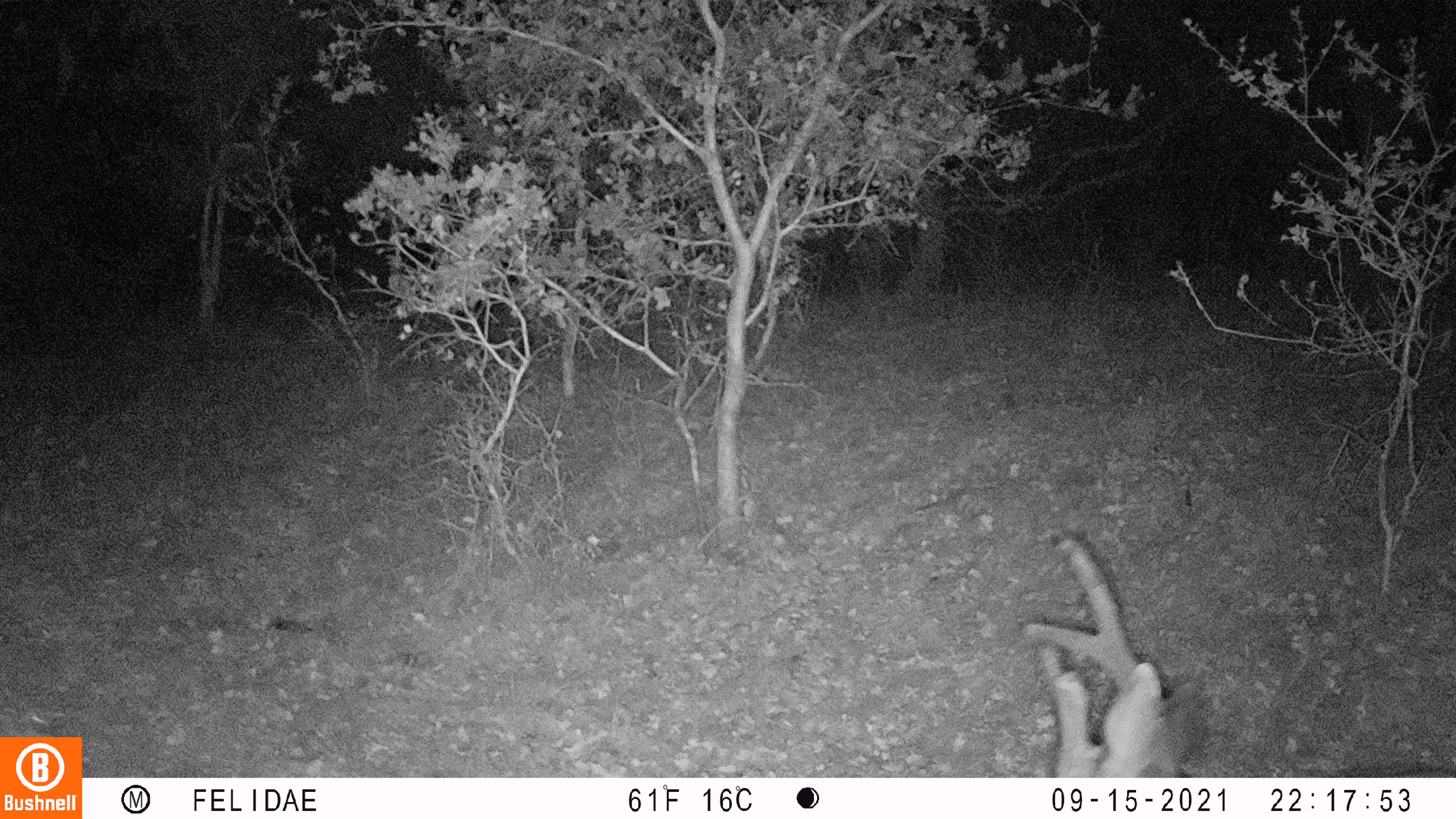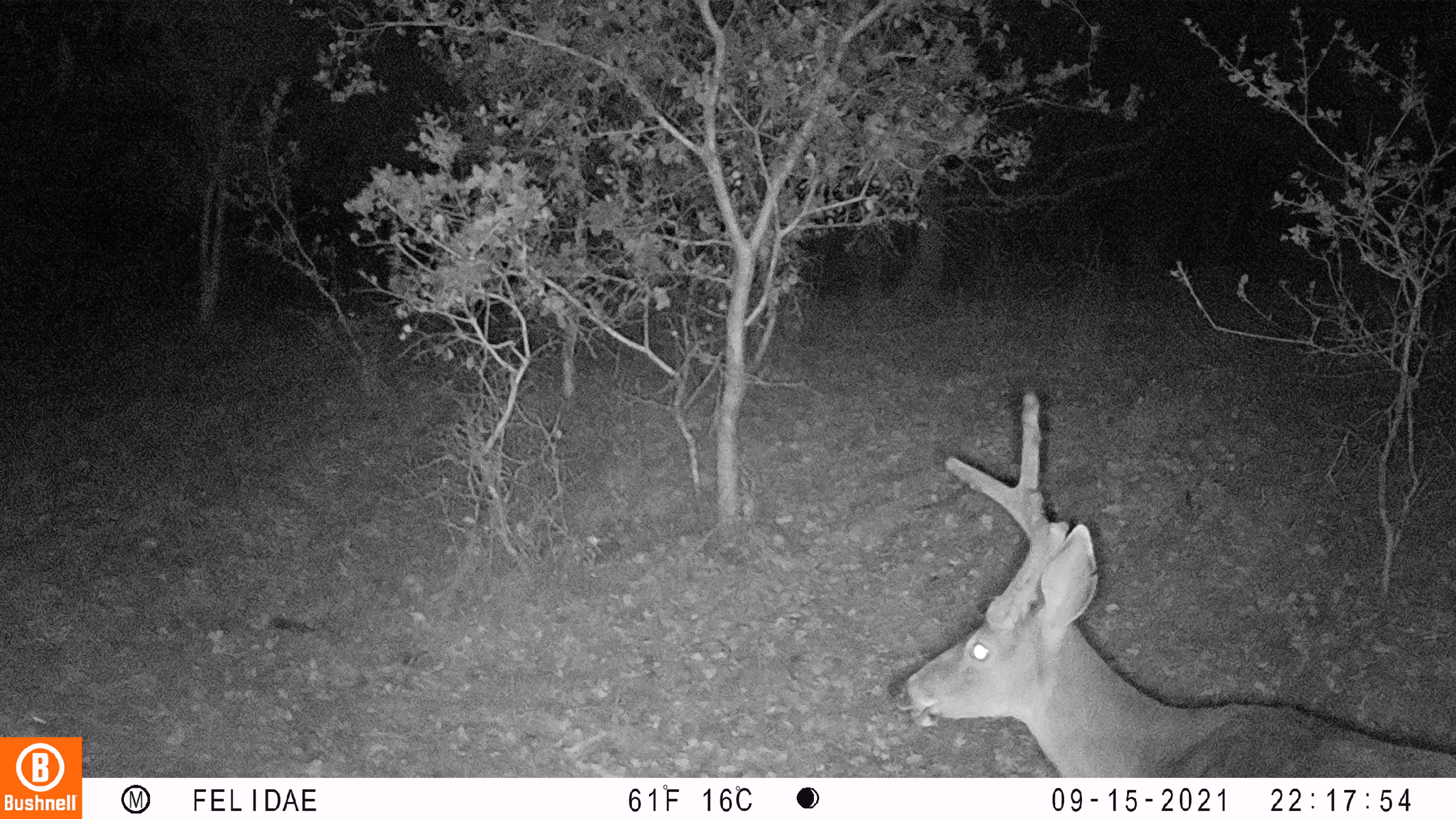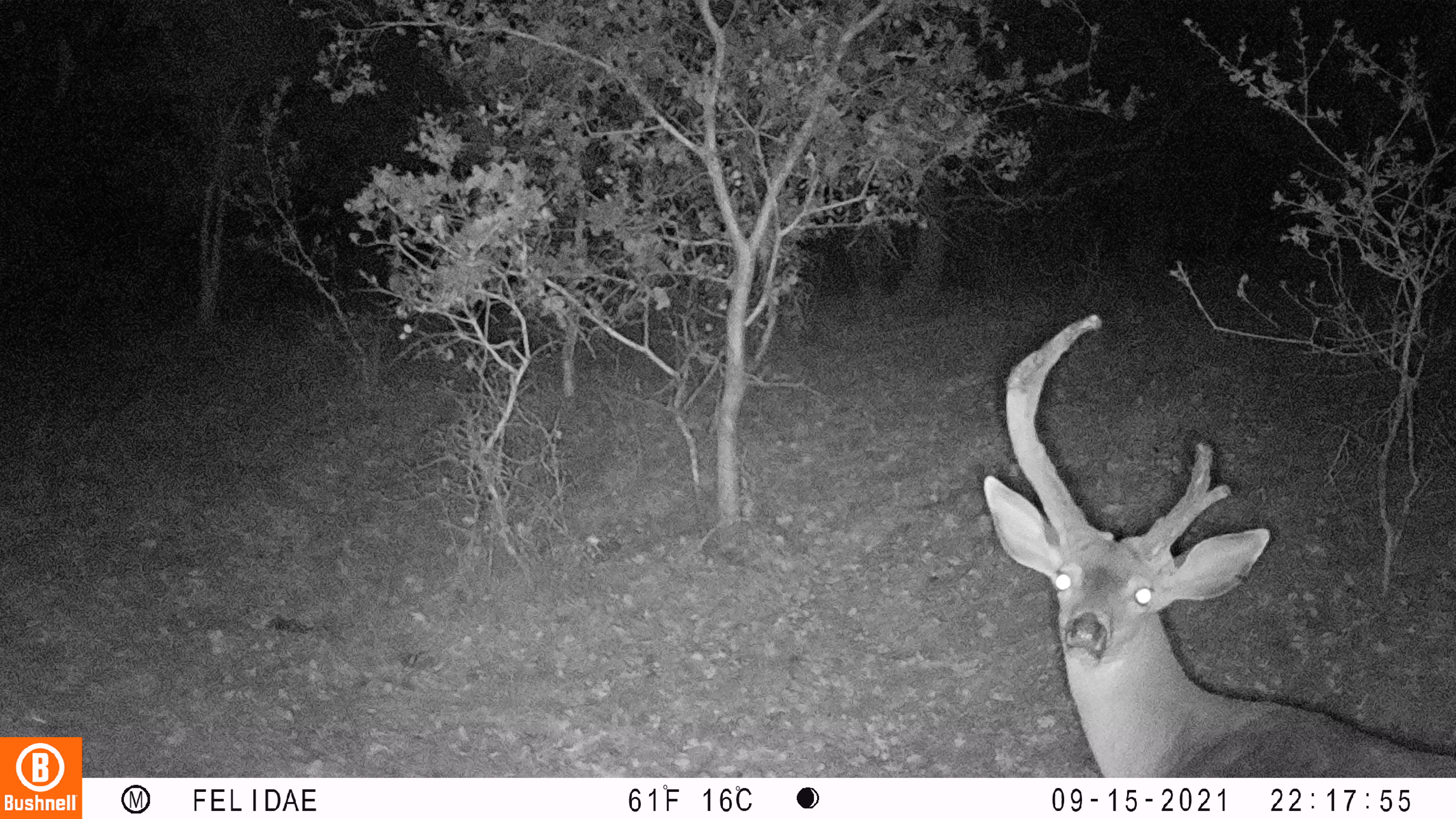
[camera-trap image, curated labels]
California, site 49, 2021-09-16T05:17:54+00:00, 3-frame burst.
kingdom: Animalia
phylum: Chordata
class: Mammalia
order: Artiodactyla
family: Cervidae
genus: Odocoileus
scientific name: Odocoileus hemionus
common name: mule deer